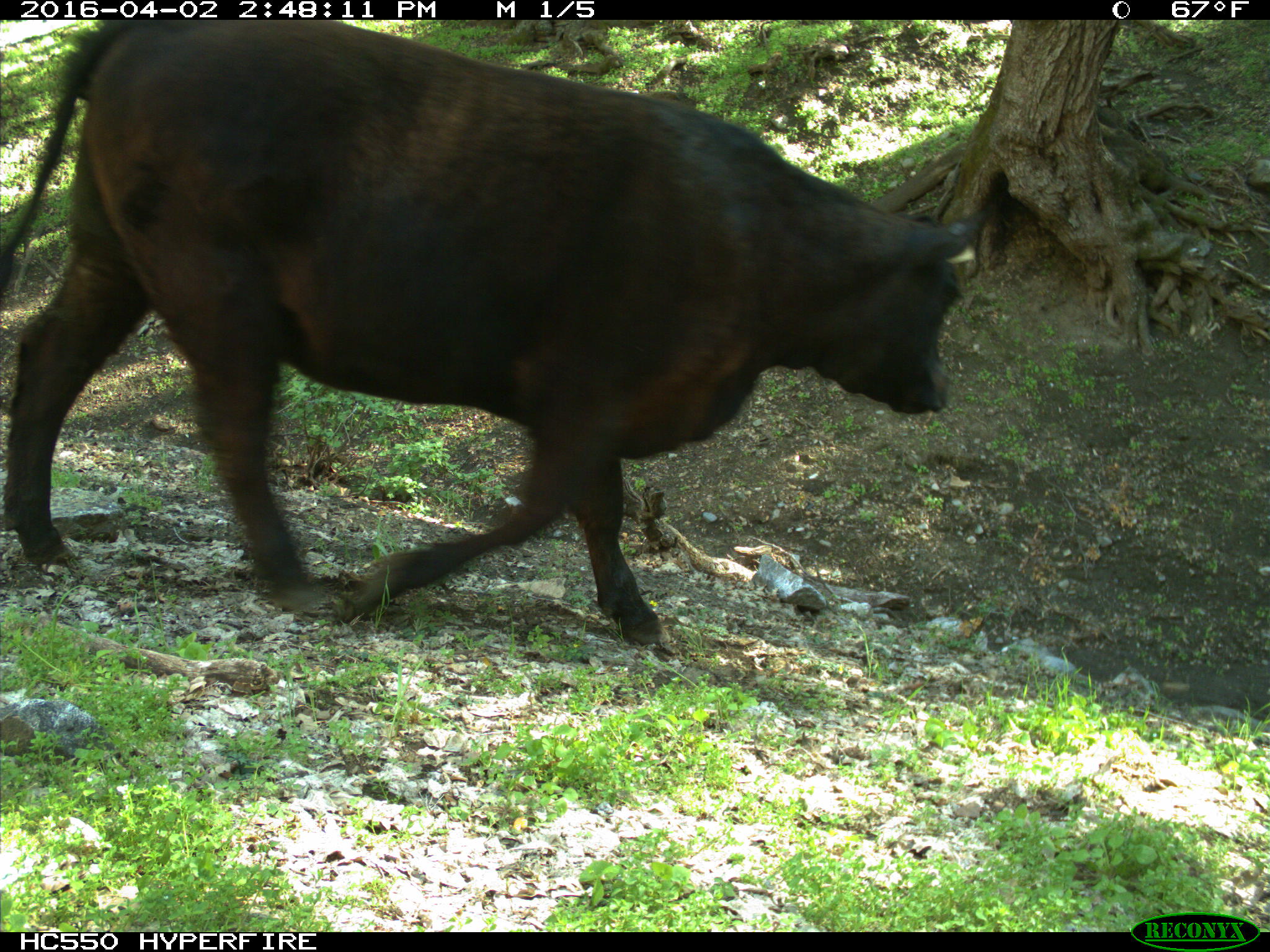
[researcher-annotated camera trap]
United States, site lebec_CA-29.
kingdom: Animalia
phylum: Chordata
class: Mammalia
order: Artiodactyla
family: Bovidae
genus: Bos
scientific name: Bos taurus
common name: domestic cow